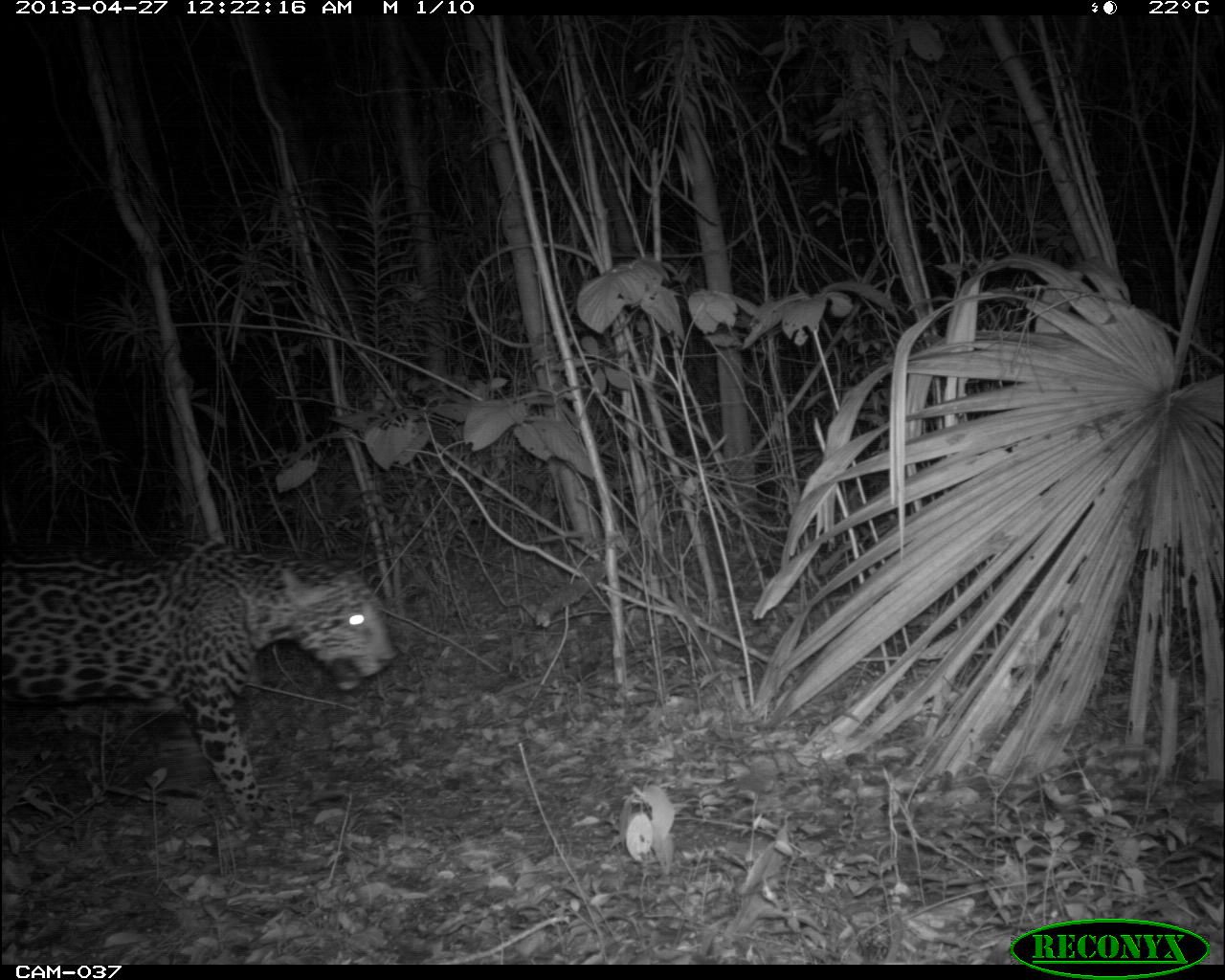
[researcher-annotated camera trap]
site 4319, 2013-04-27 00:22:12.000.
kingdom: Animalia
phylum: Chordata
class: Mammalia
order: Carnivora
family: Felidae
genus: Panthera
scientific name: Panthera onca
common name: jaguar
Panthera onca (jaguar), count 1, sex male.